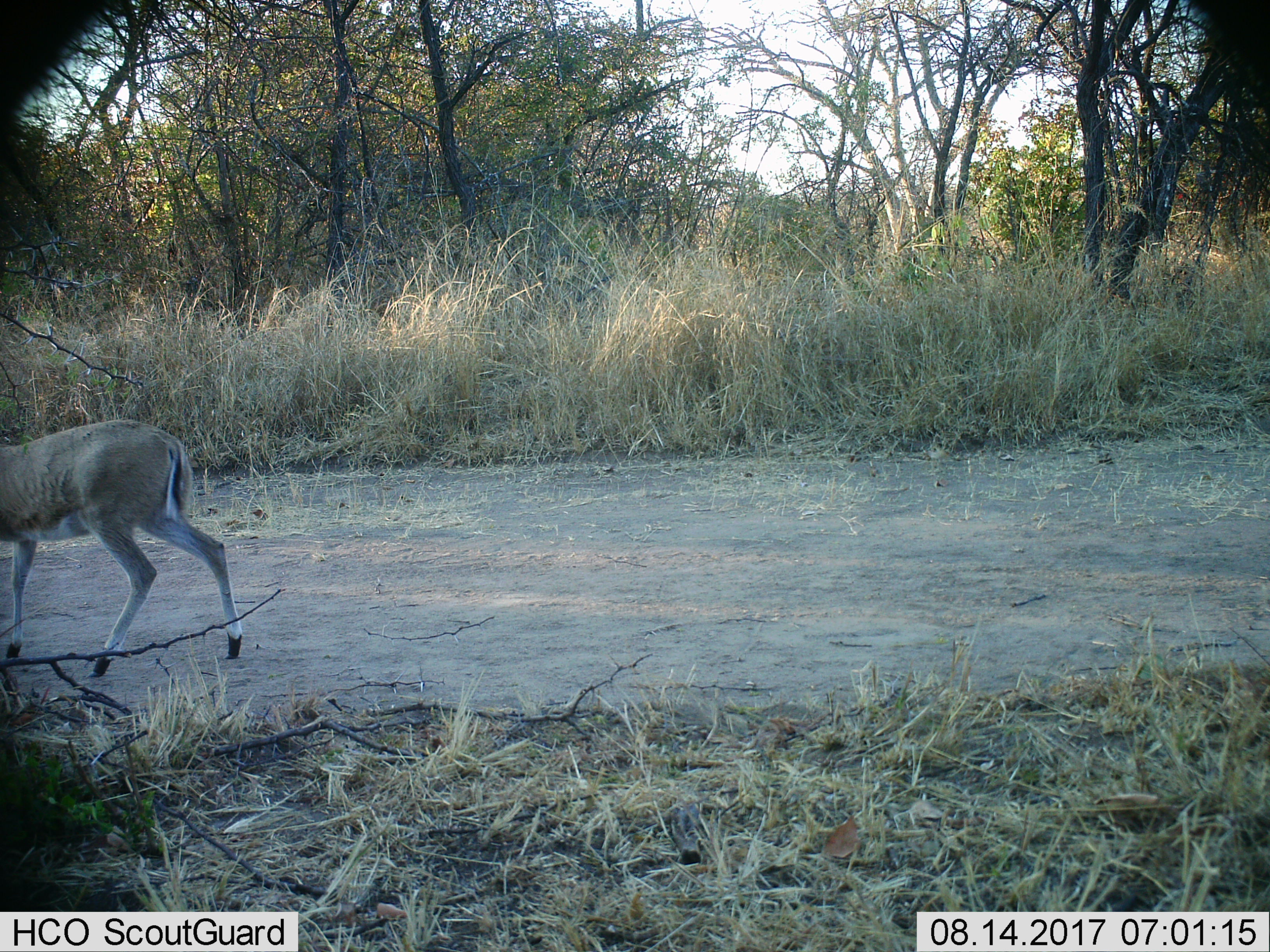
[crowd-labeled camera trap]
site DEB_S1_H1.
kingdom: Animalia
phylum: Chordata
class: Mammalia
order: Artiodactyla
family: Bovidae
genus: Sylvicapra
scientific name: Sylvicapra grimmia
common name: common duiker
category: duikercommongrey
Duikercommongrey (common duiker) (Sylvicapra grimmia), count 1. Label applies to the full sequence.